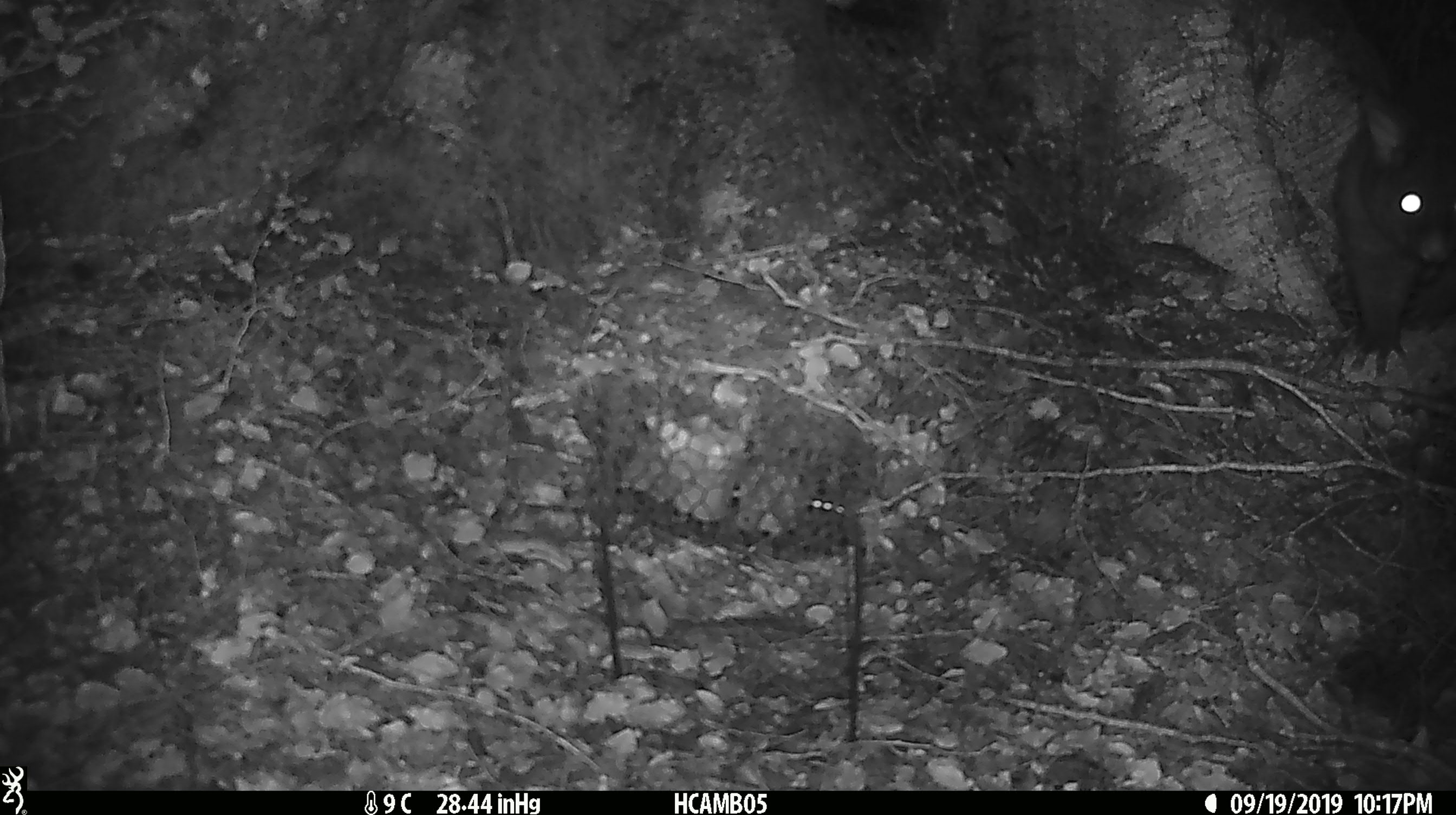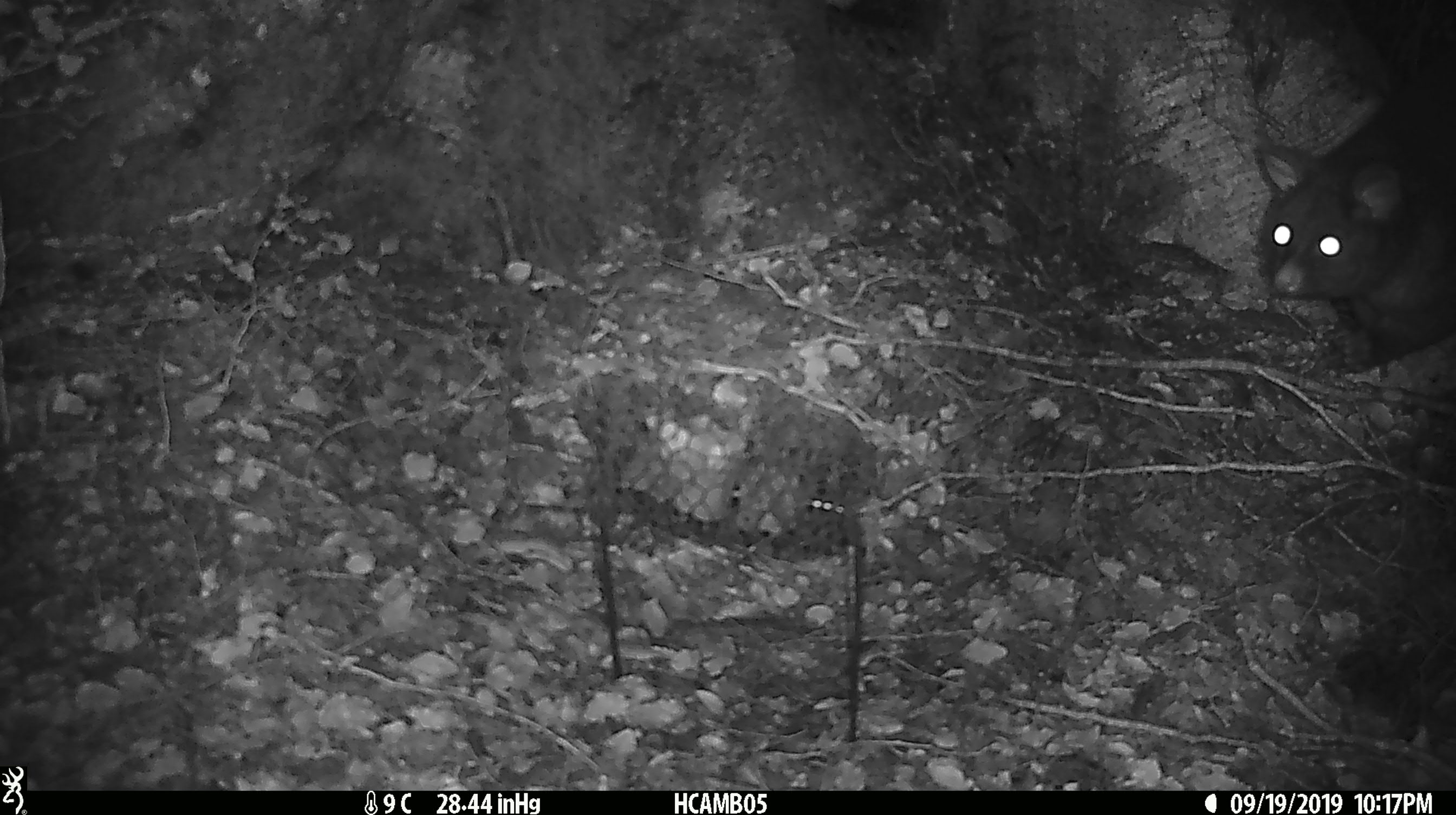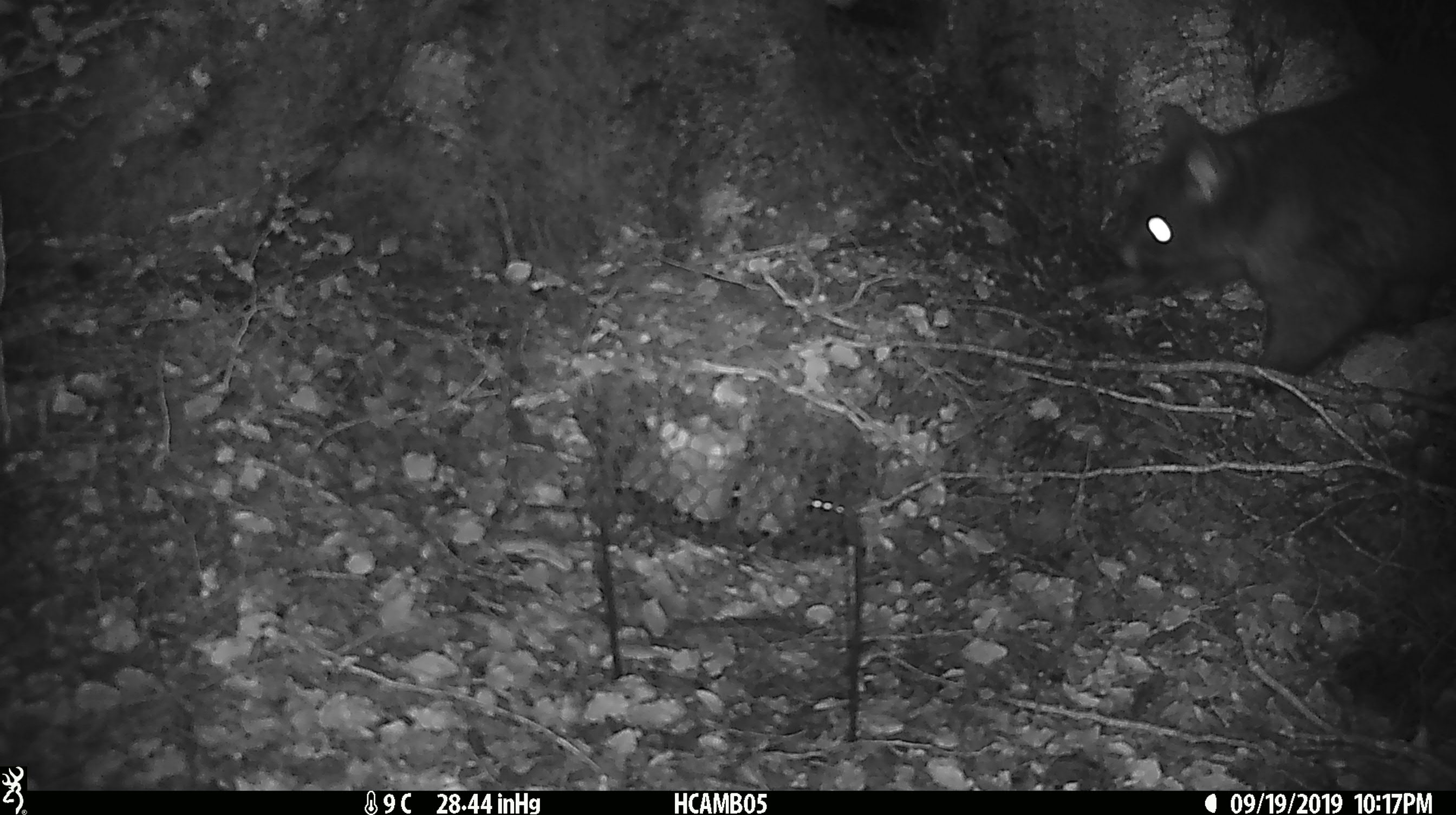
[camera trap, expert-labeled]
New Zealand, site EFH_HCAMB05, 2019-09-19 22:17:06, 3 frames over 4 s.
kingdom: Animalia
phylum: Chordata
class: Mammalia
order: Diprotodontia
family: Phalangeridae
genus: Trichosurus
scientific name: Trichosurus vulpecula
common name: common brushtail possum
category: possum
Possum (common brushtail possum) (Trichosurus vulpecula).